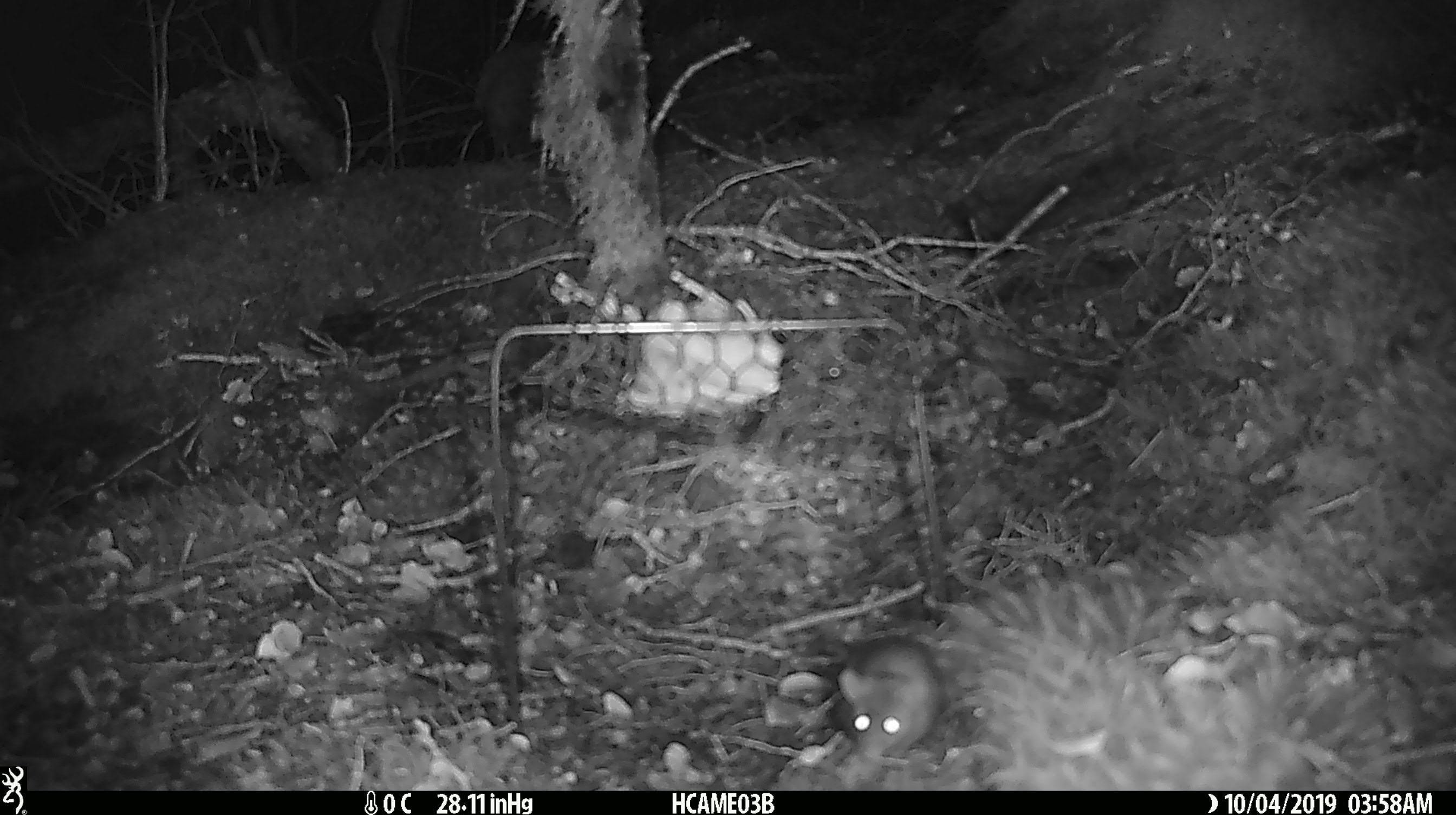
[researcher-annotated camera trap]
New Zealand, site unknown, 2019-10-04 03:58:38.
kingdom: Animalia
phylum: Chordata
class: Mammalia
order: Rodentia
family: Muridae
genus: Mus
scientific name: Mus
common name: mouse